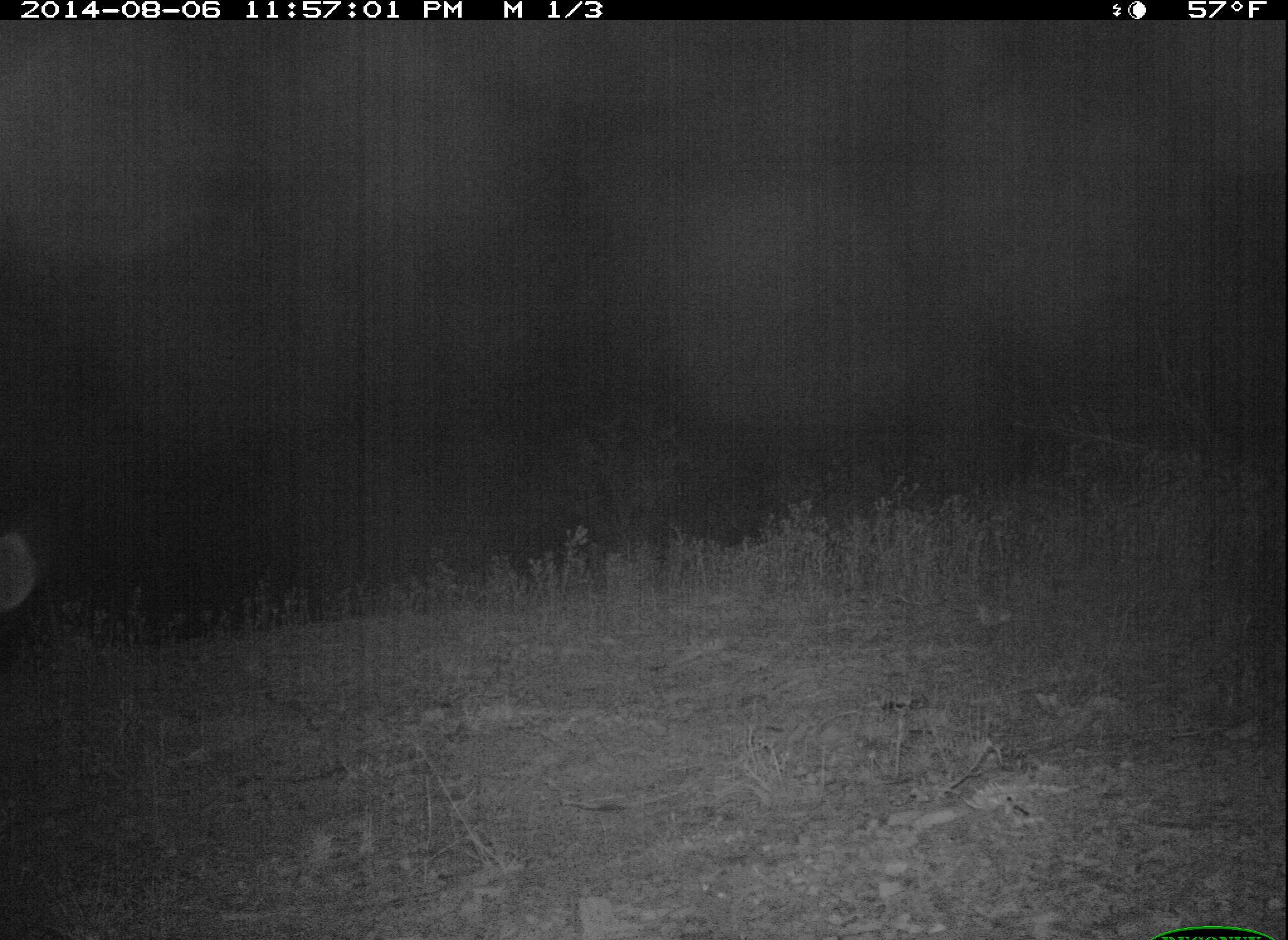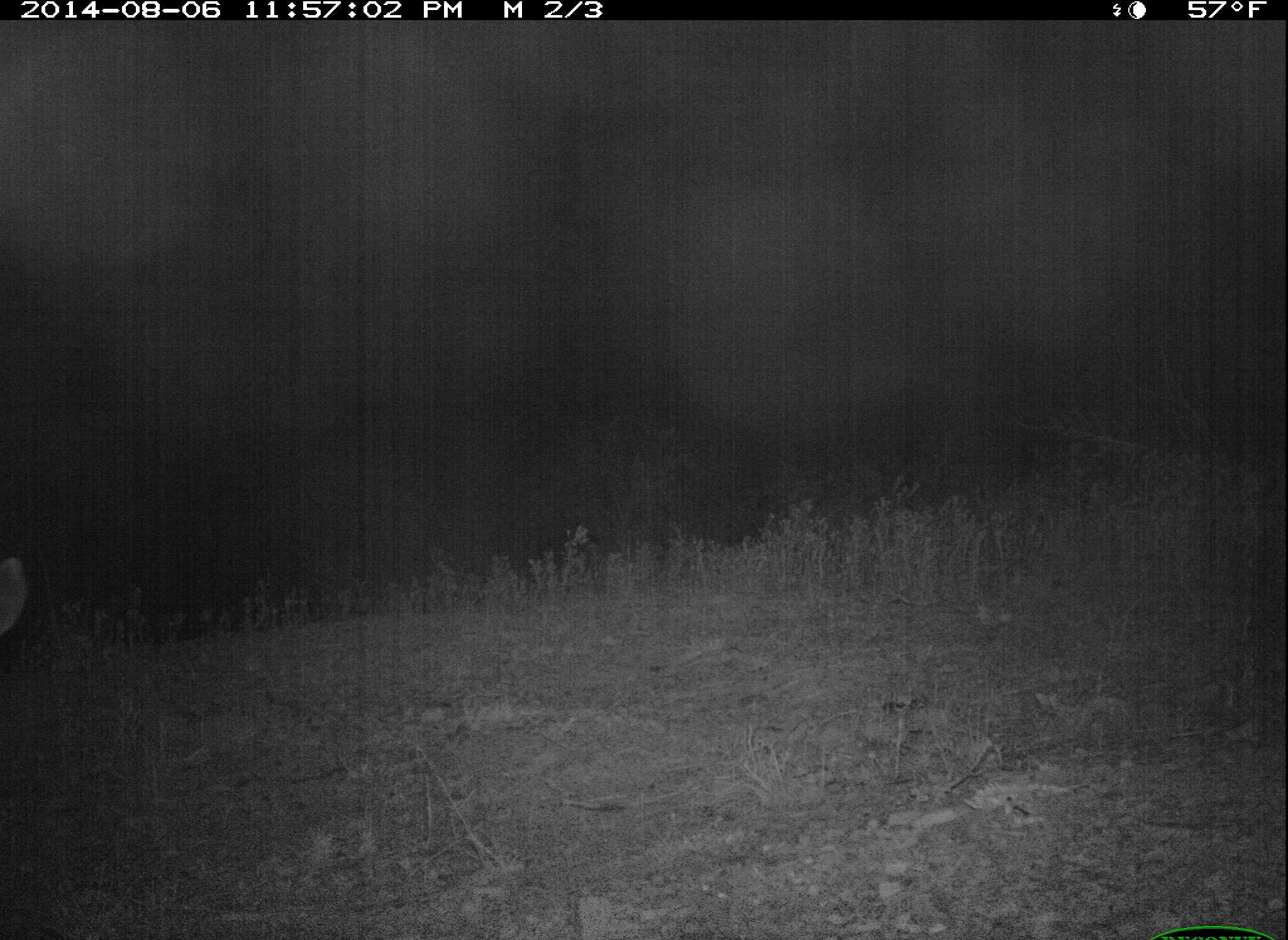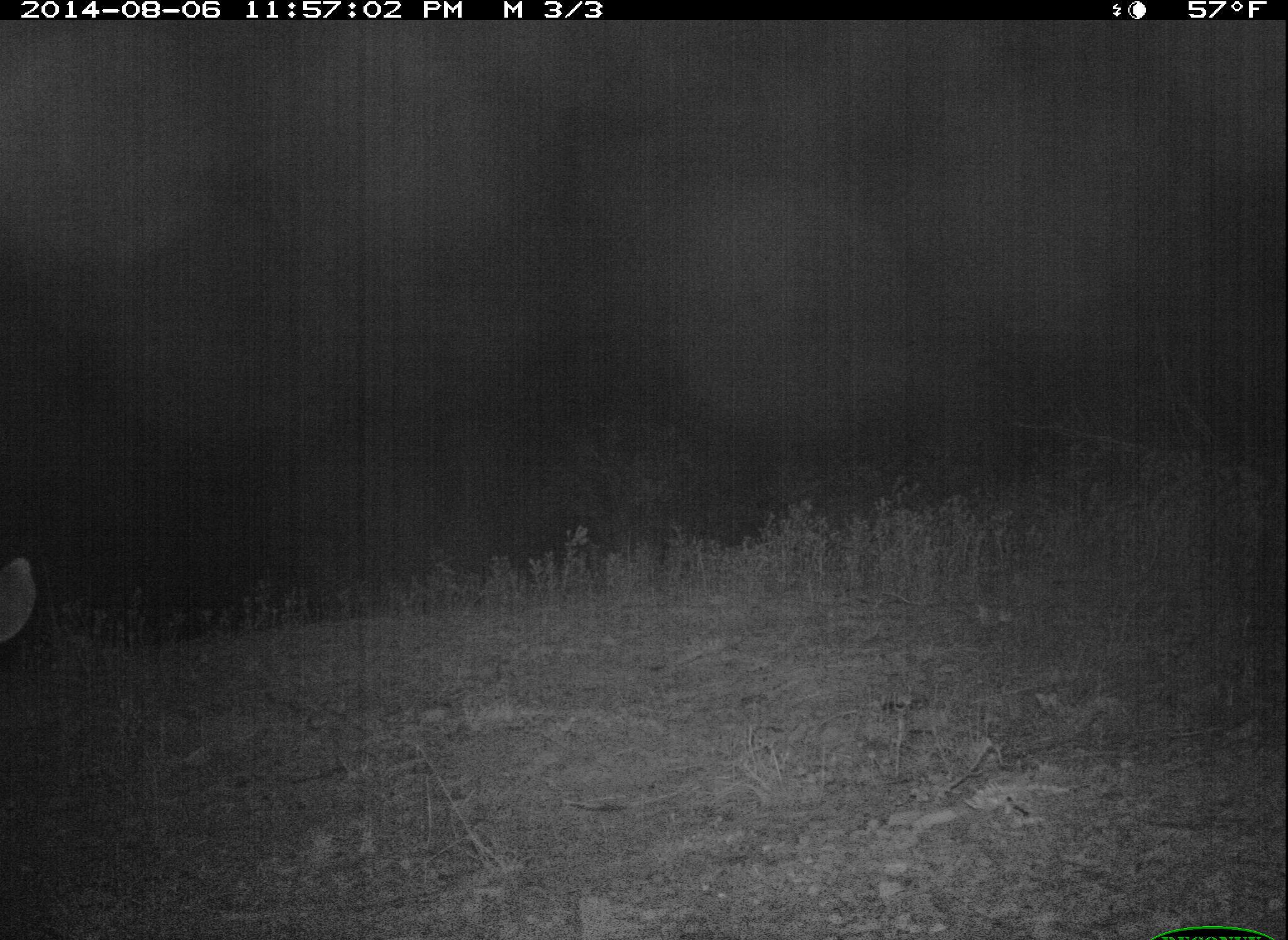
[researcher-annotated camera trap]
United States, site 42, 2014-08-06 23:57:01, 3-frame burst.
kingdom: Animalia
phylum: Chordata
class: Mammalia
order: Artiodactyla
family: Cervidae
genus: Odocoileus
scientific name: Odocoileus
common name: deer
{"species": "deer (Odocoileus)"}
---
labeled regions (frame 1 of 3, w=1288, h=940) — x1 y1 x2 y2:
deer: 0 532 36 611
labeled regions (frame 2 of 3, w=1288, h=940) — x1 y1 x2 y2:
deer: 0 557 29 636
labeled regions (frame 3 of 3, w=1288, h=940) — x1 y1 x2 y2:
deer: 0 559 36 644